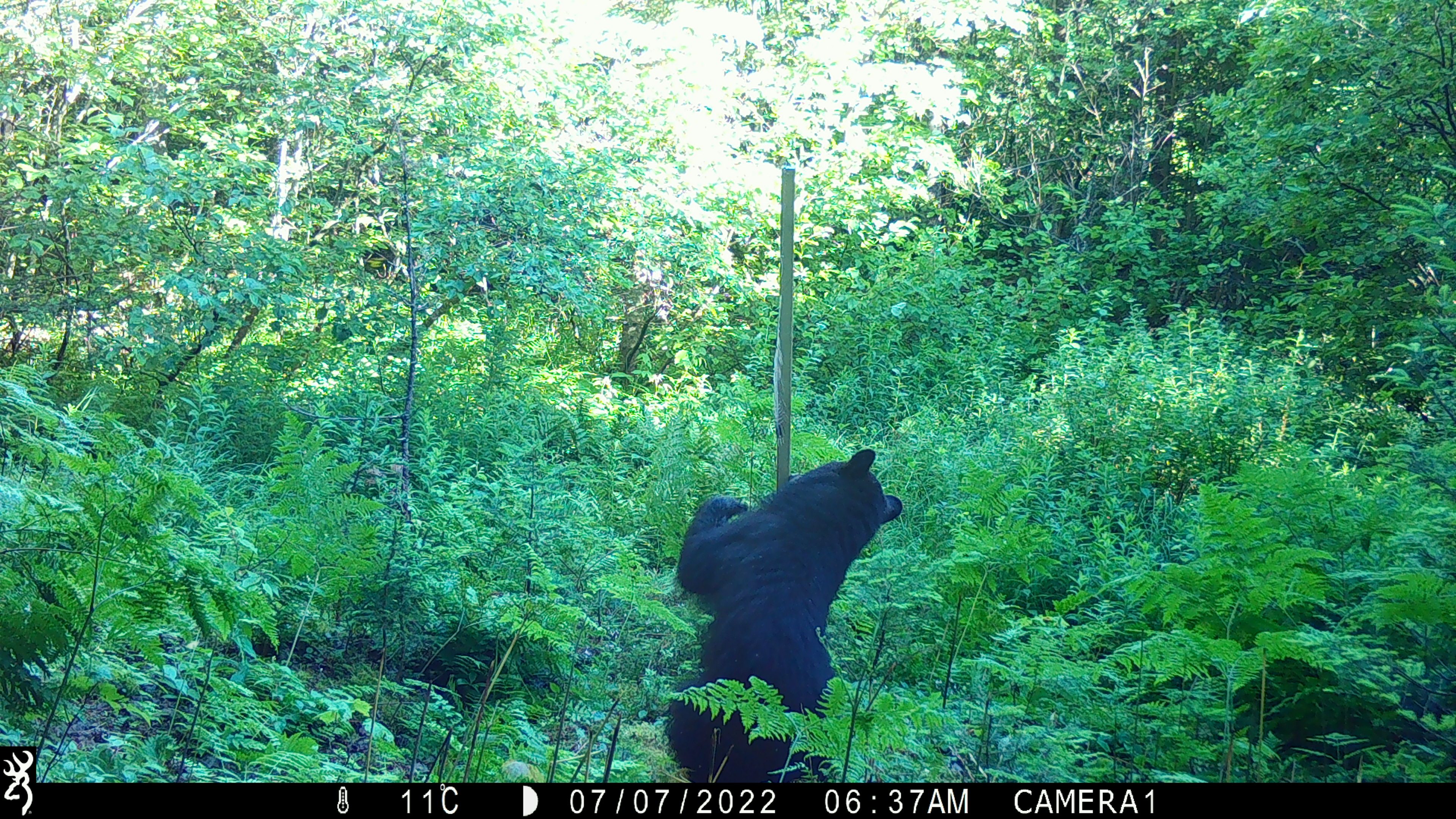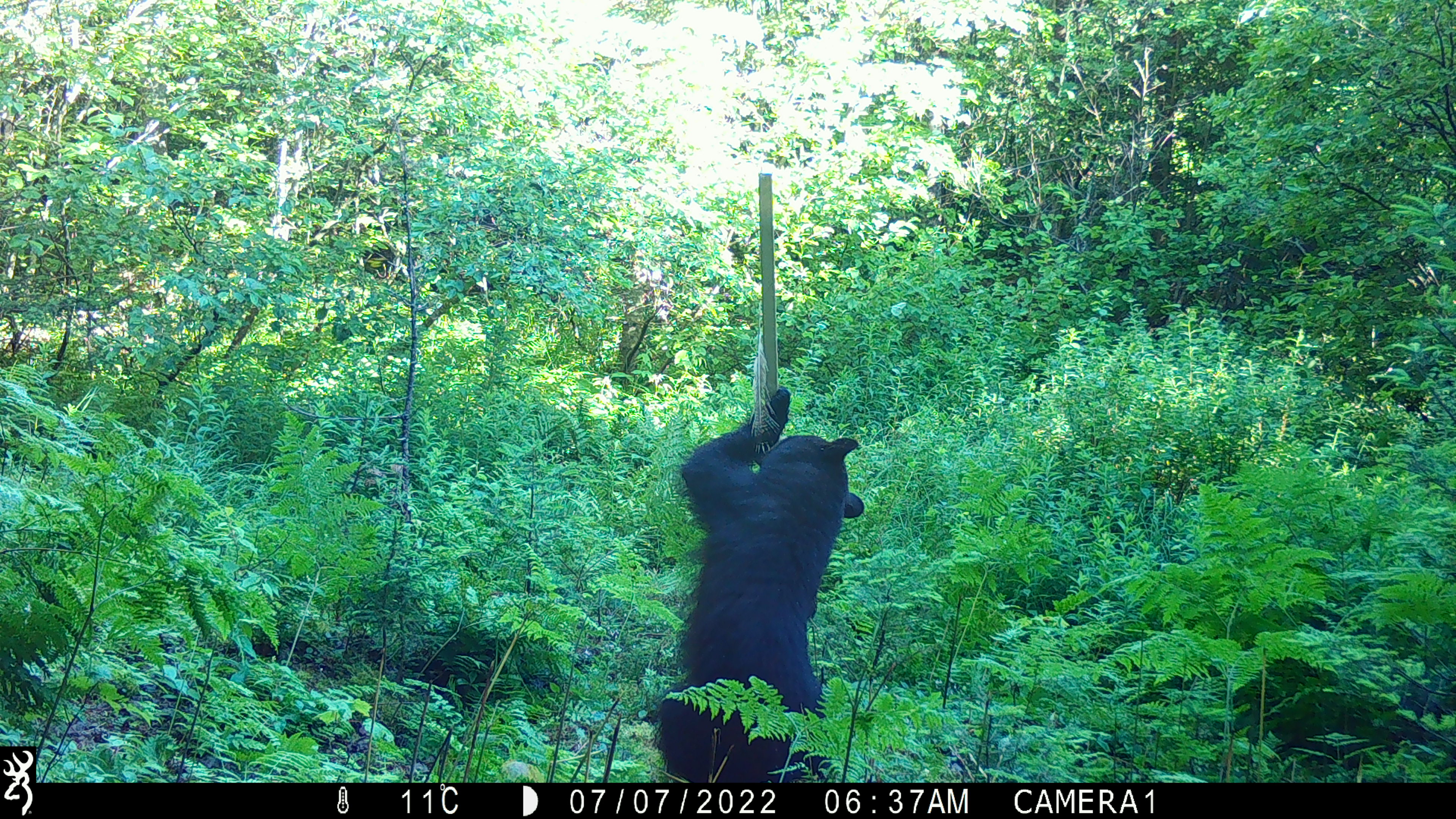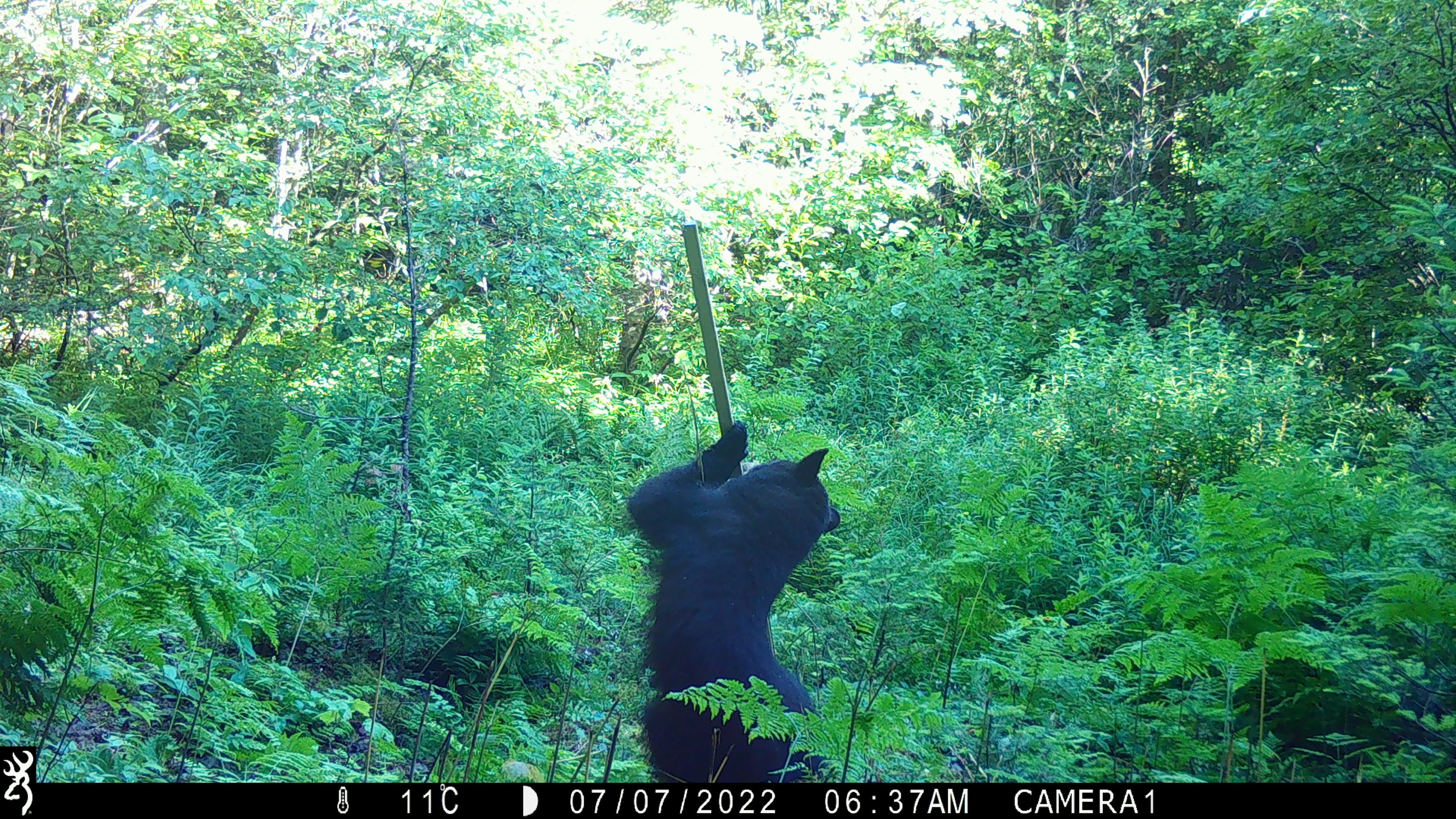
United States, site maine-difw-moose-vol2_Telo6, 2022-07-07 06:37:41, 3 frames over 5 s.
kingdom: Animalia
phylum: Chordata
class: Mammalia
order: Carnivora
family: Ursidae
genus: Ursus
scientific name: Ursus americanus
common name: black bear